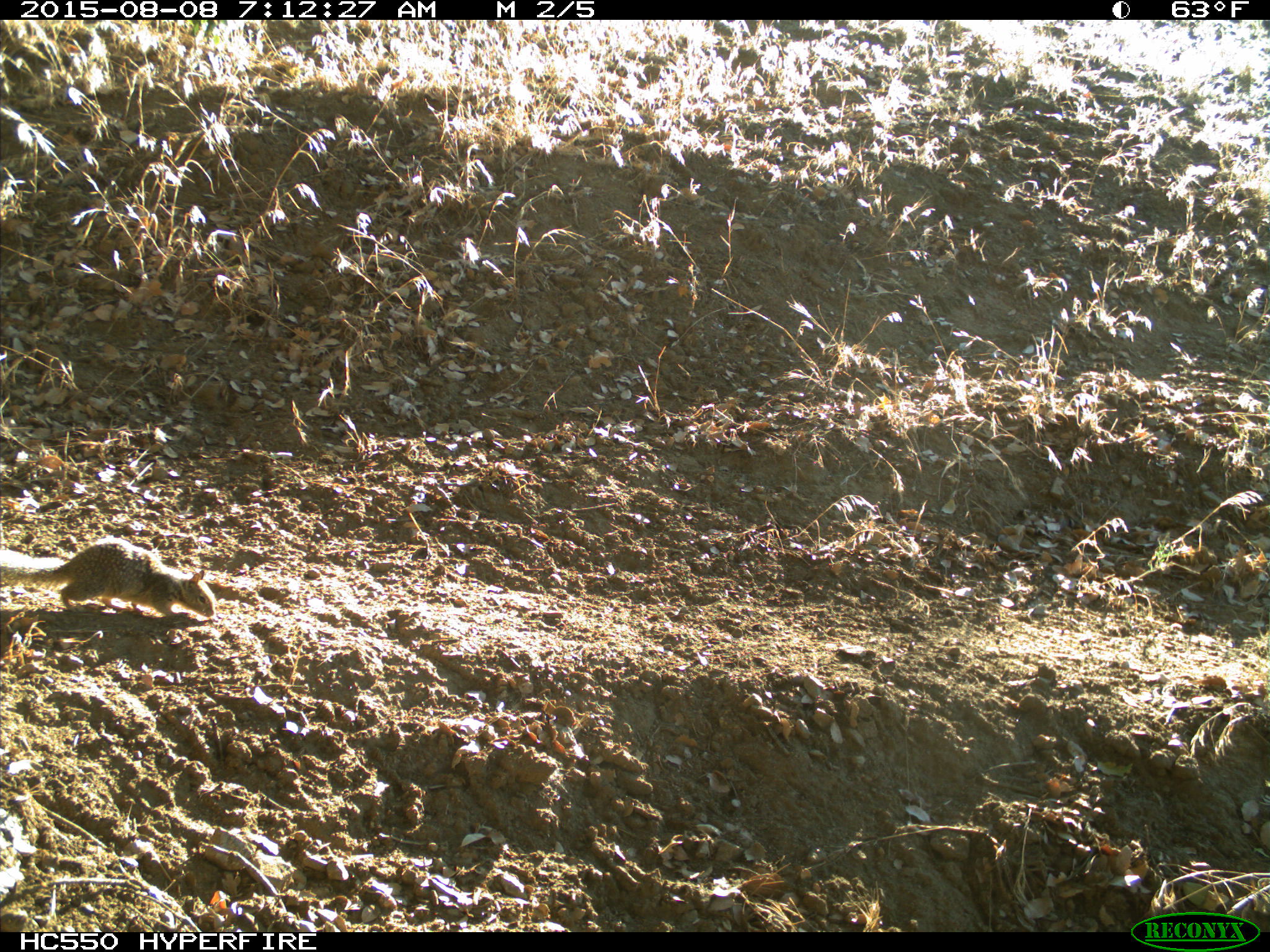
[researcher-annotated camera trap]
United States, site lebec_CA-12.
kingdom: Animalia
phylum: Chordata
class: Mammalia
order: Rodentia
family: Sciuridae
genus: Otospermophilus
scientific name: Otospermophilus beecheyi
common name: california ground squirrel